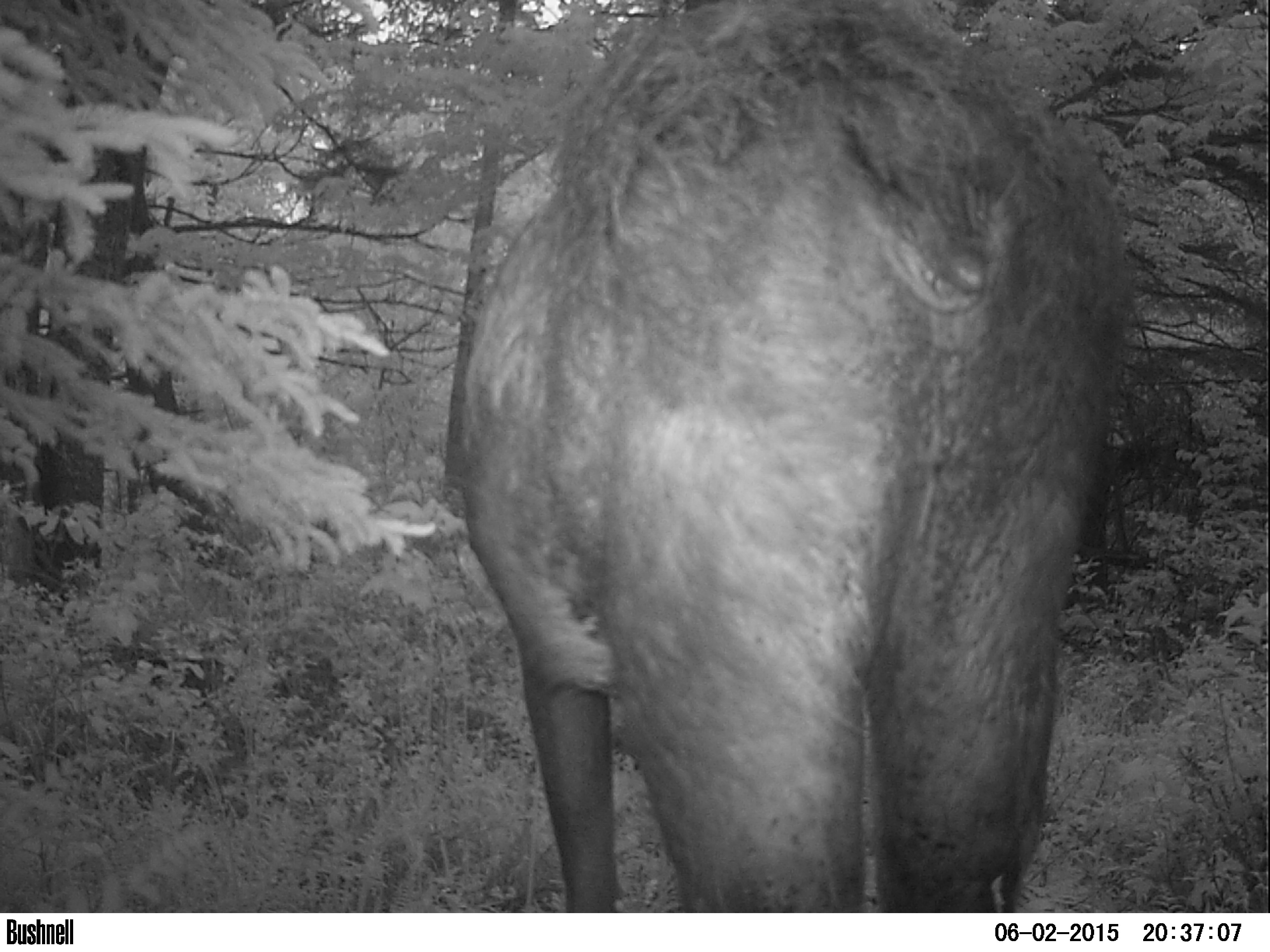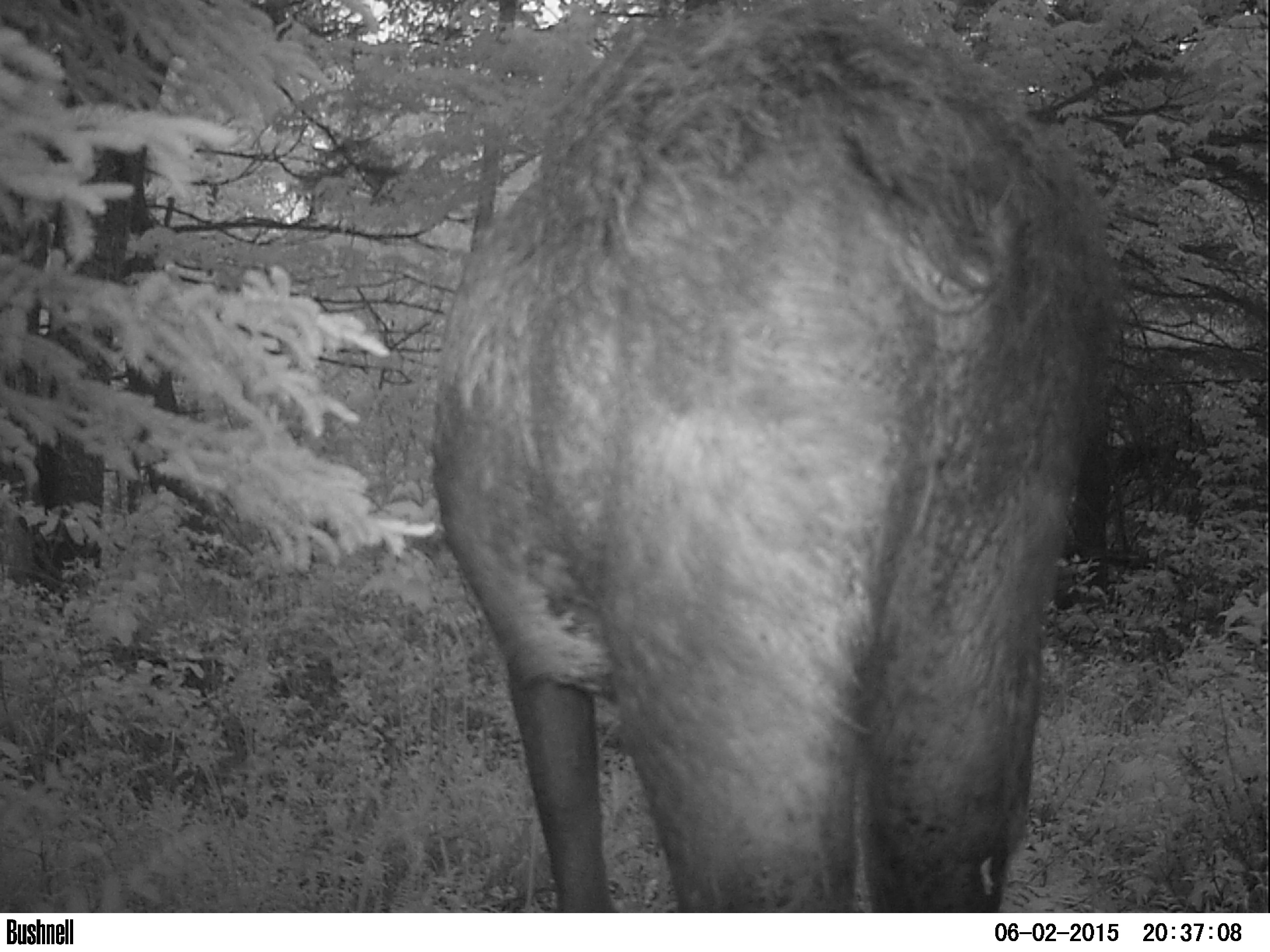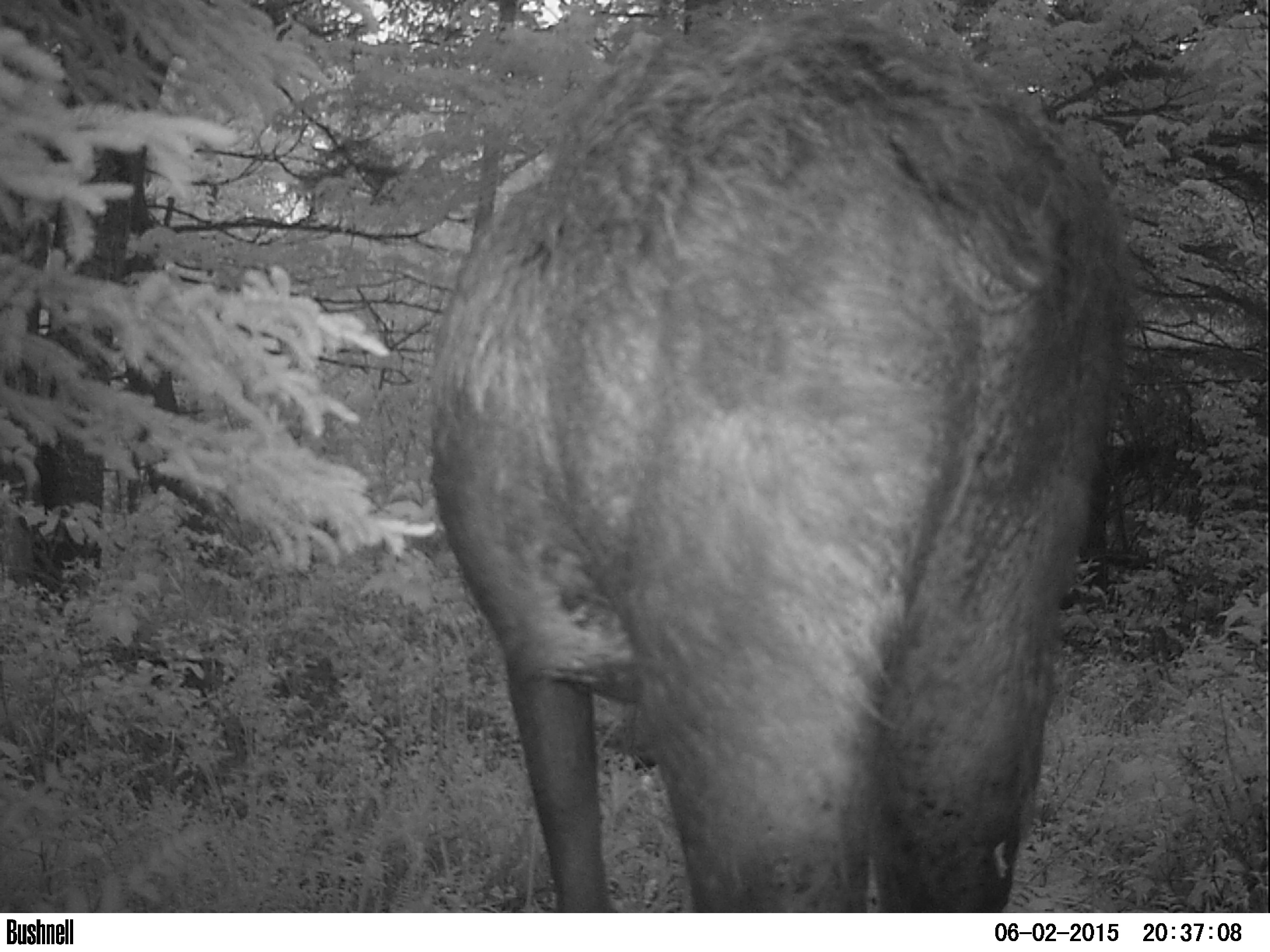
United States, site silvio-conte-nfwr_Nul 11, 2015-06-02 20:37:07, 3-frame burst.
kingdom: Animalia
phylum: Chordata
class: Mammalia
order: Artiodactyla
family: Cervidae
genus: Alces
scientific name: Alces alces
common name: moose